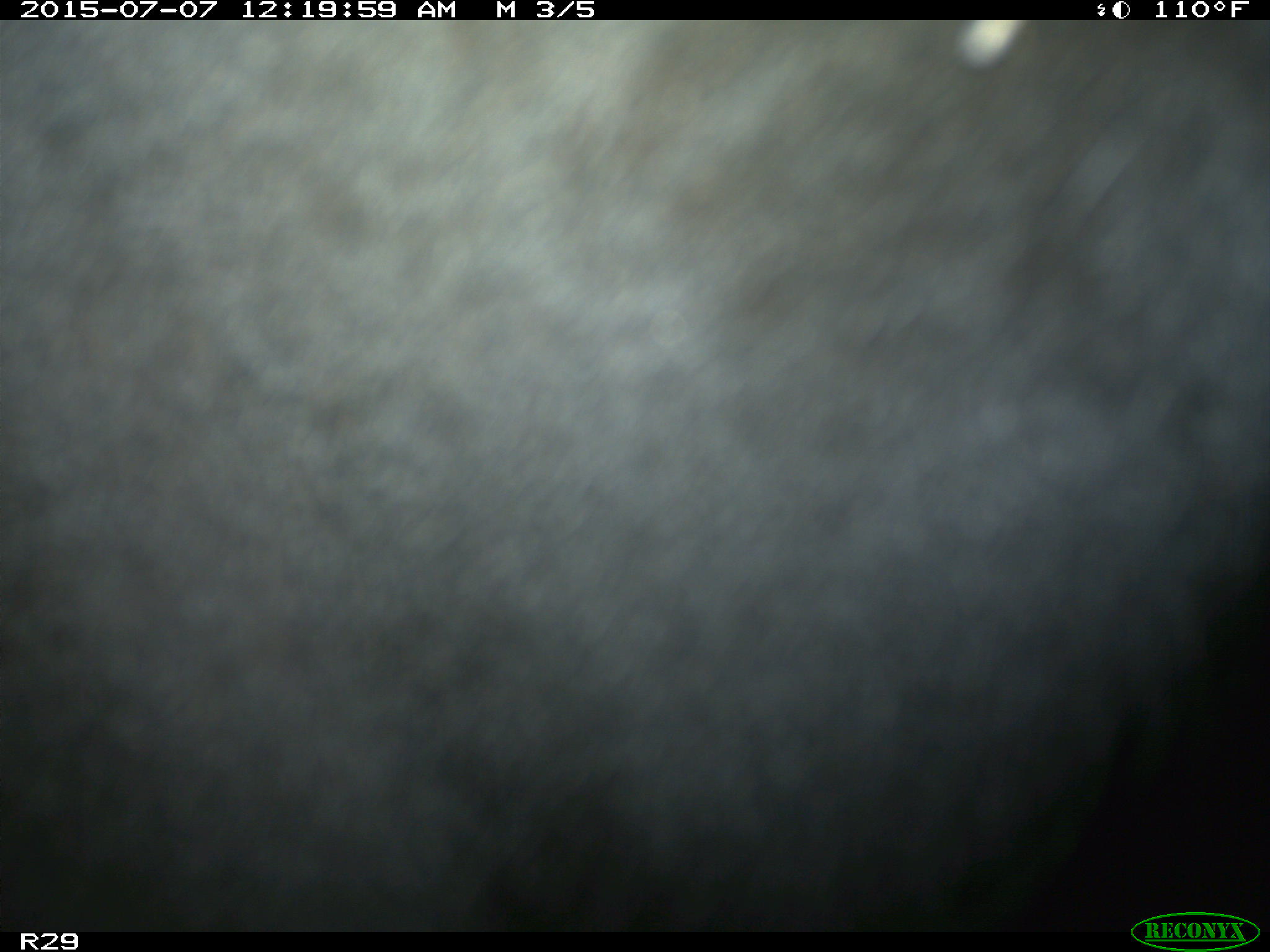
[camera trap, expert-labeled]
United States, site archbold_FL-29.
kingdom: Animalia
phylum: Chordata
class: Mammalia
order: Artiodactyla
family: Bovidae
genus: Bos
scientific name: Bos taurus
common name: domestic cow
Bos taurus (domestic cow).